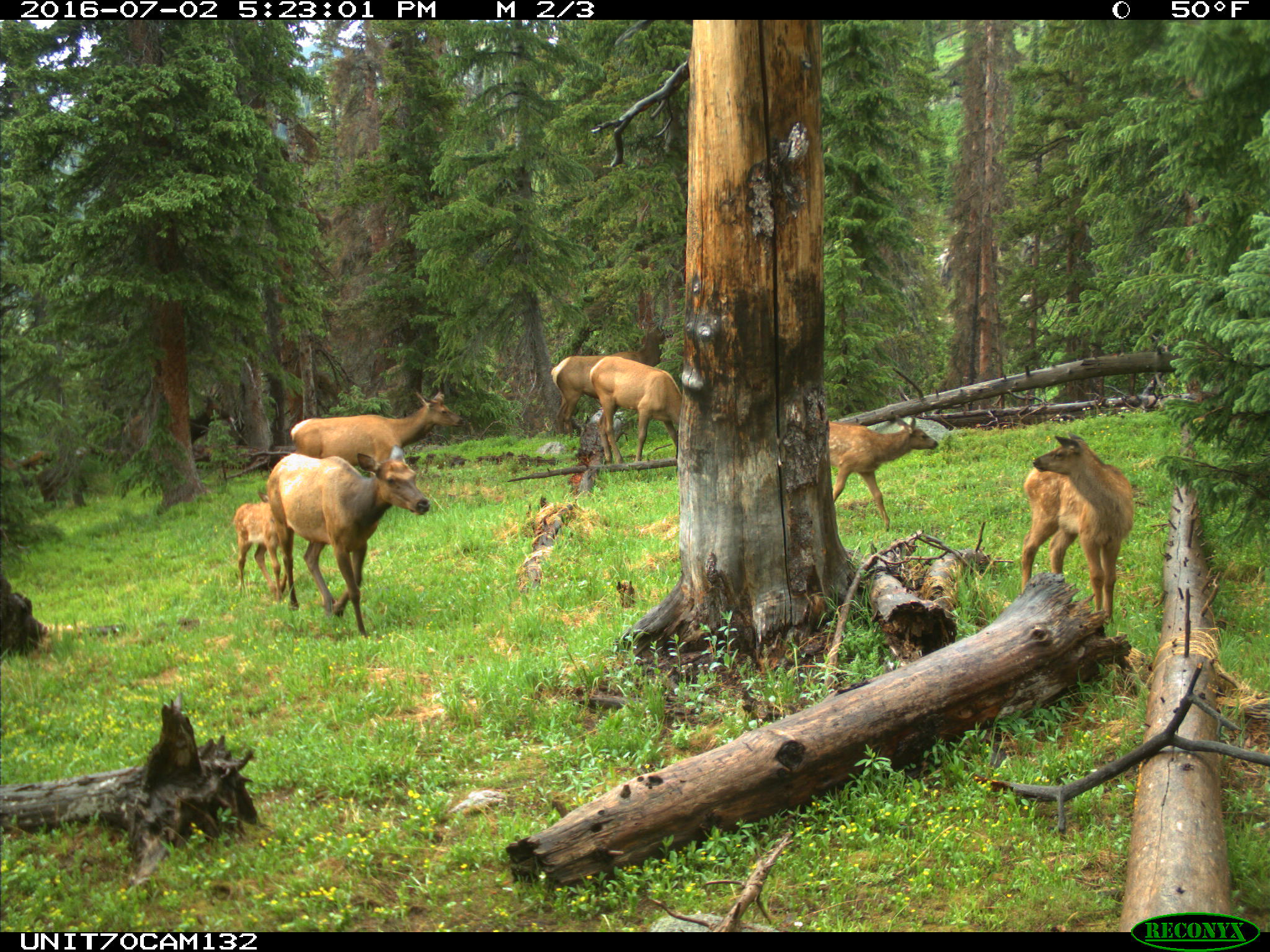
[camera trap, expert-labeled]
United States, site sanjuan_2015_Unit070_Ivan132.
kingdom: Animalia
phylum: Chordata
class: Mammalia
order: Artiodactyla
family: Cervidae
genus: Cervus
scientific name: Cervus elaphus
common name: red deer